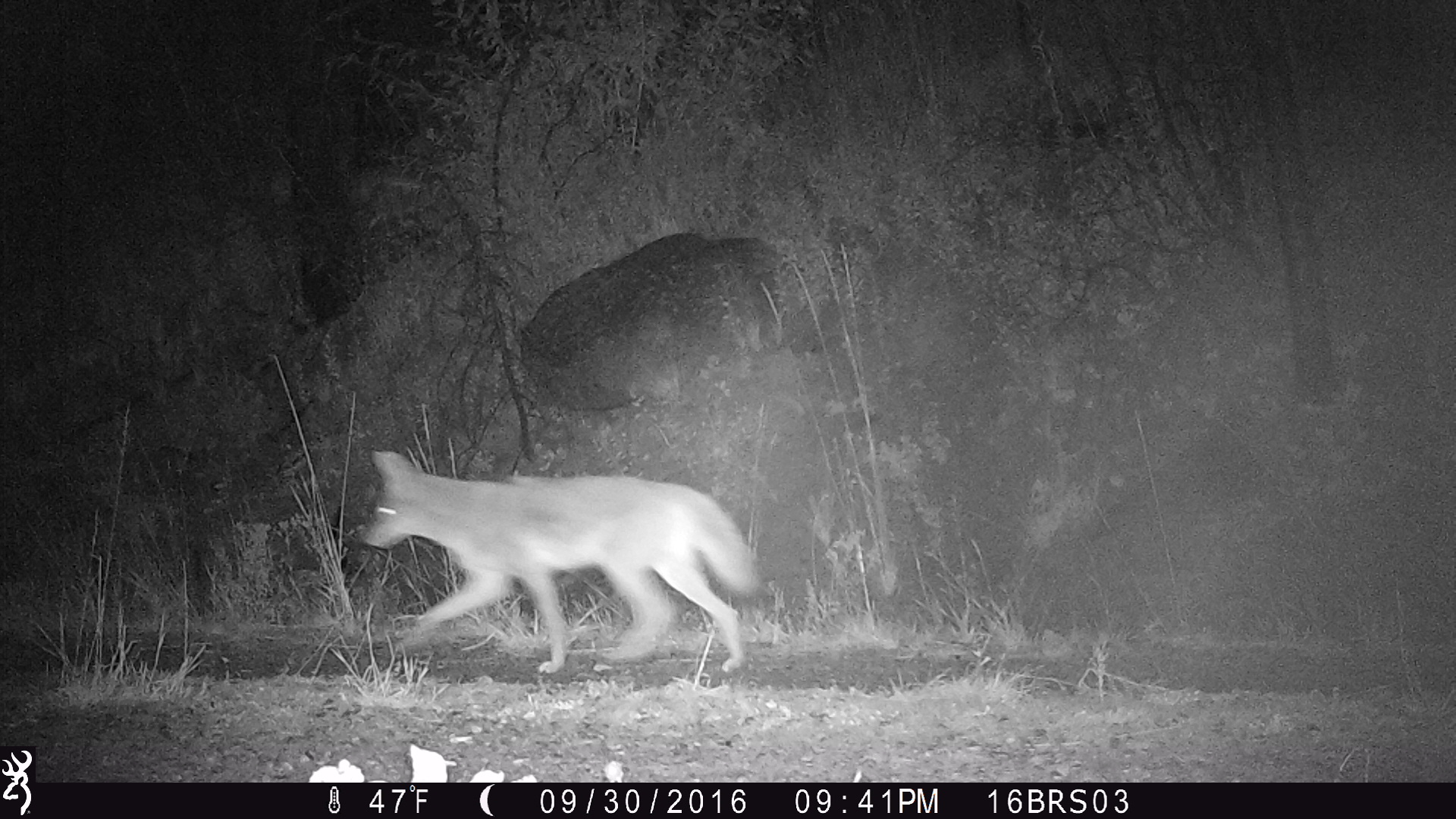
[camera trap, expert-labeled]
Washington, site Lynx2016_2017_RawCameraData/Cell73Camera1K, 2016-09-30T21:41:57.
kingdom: Animalia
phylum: Chordata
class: Mammalia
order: Carnivora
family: Canidae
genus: Canis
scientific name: Canis latrans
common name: coyote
Canis latrans (coyote). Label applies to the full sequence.